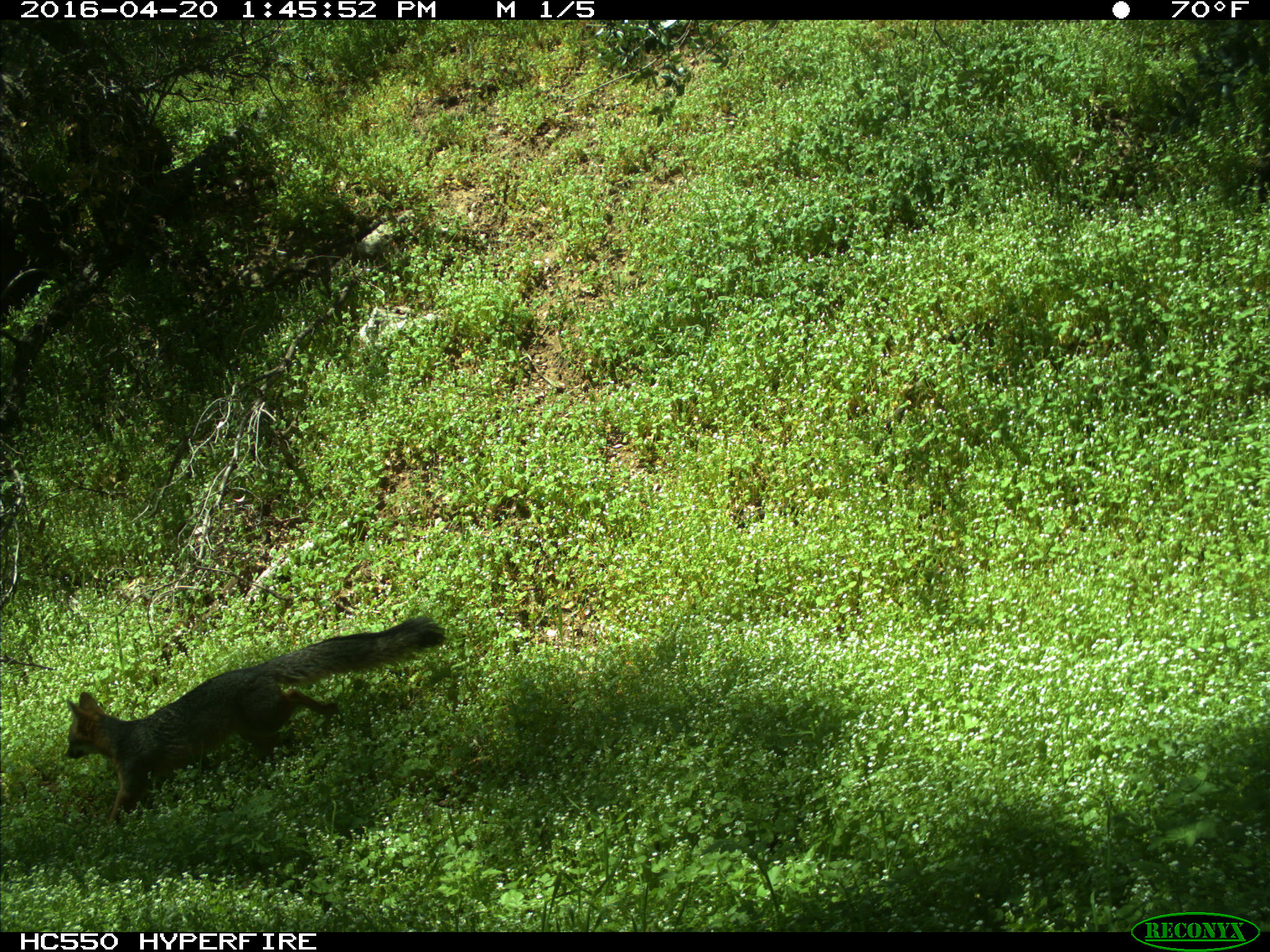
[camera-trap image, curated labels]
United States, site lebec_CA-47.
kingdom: Animalia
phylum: Chordata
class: Mammalia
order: Carnivora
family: Canidae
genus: Urocyon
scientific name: Urocyon cinereoargenteus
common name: gray fox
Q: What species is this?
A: Urocyon cinereoargenteus (gray fox).